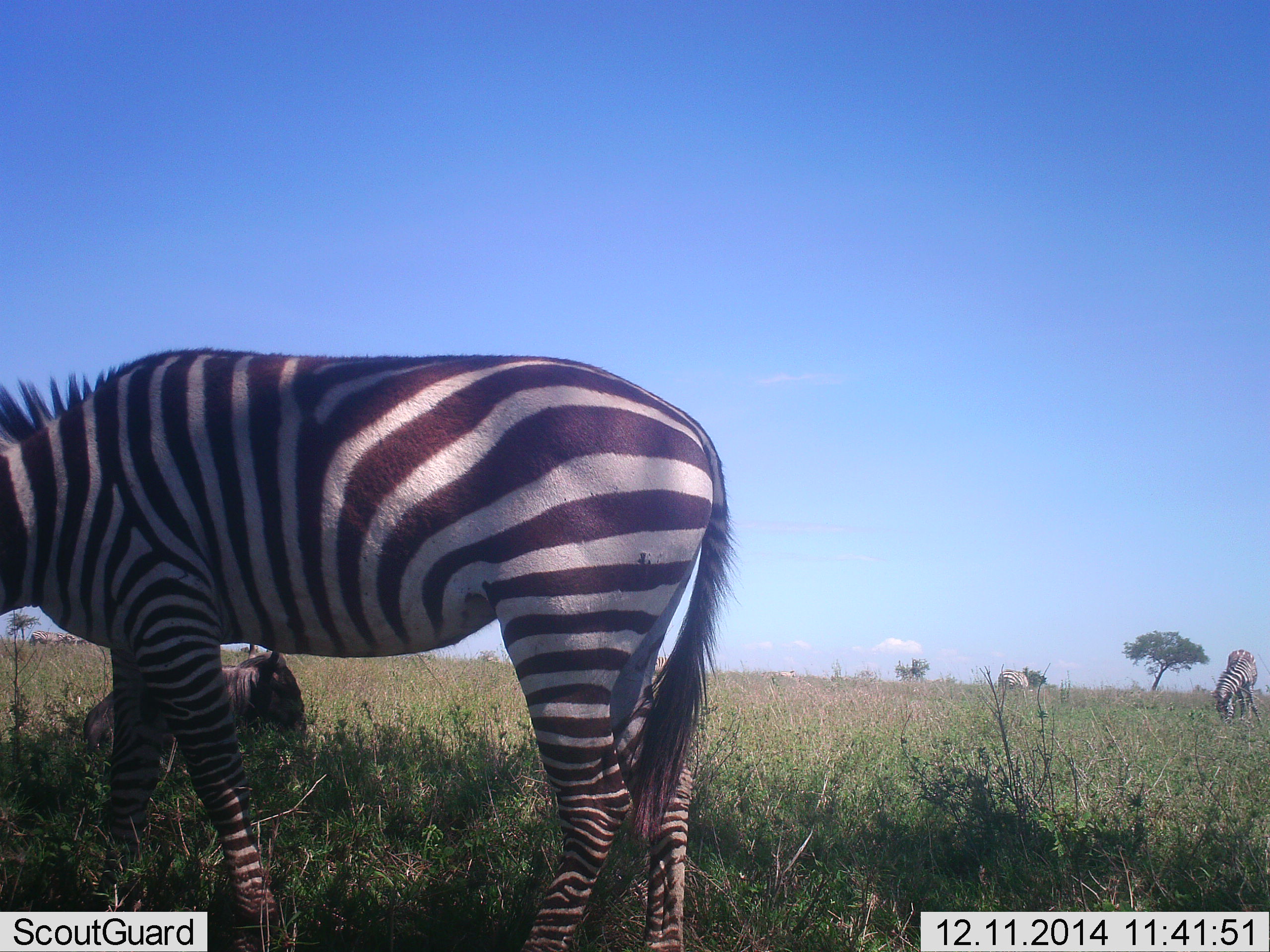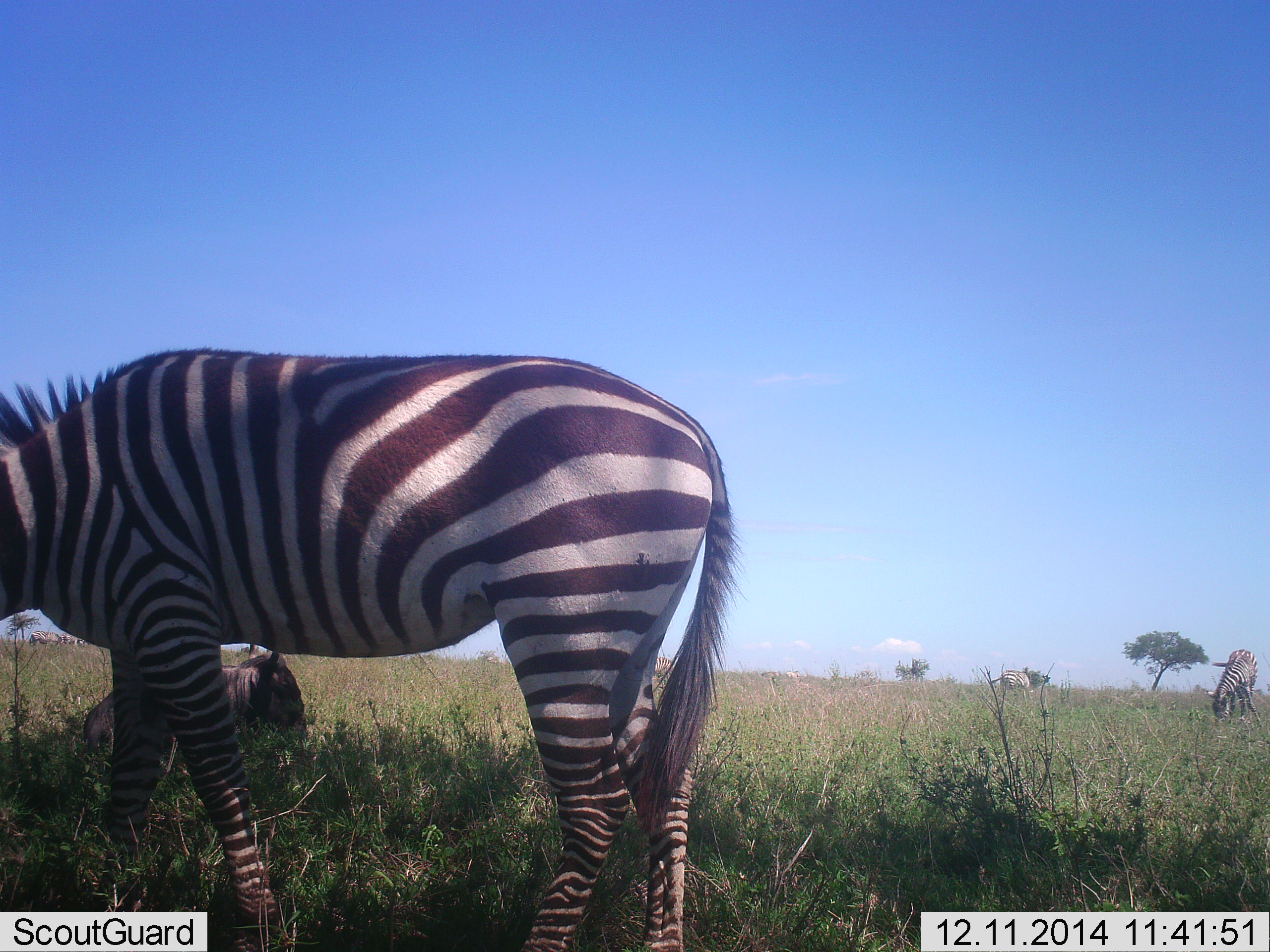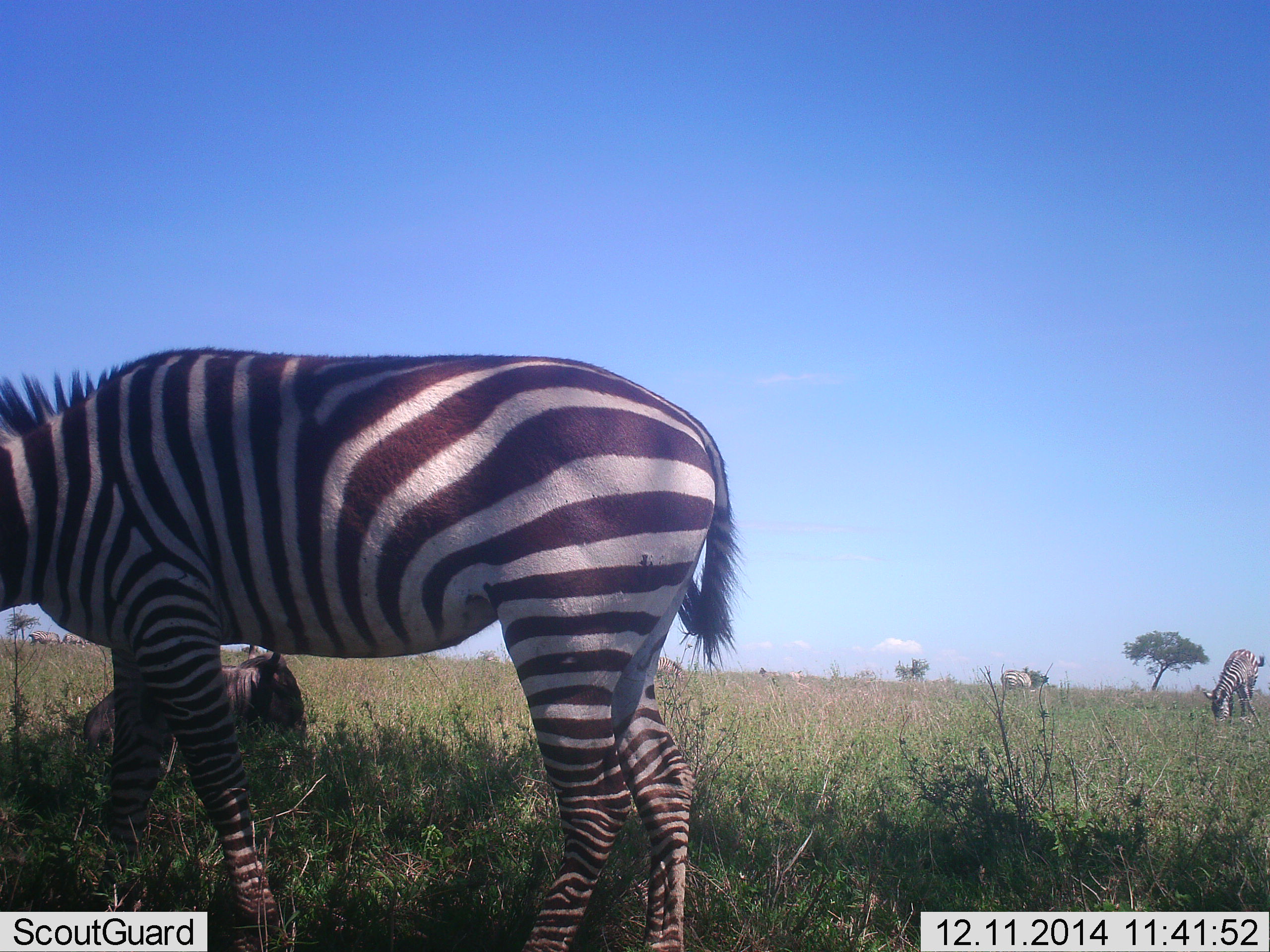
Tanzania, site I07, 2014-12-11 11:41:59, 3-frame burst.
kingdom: Animalia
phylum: Chordata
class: Mammalia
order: Artiodactyla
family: Bovidae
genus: Connochaetes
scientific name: Connochaetes taurinus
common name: blue wildebeest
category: wildebeest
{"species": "wildebeest (blue wildebeest) (Connochaetes taurinus)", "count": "1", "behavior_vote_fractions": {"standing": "10%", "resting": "100%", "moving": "0%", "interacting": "0%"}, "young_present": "0%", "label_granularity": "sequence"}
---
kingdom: Animalia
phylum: Chordata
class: Mammalia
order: Perissodactyla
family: Equidae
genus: Equus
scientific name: Equus quagga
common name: plains zebra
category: zebra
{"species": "zebra (plains zebra) (Equus quagga)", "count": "3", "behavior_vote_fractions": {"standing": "47%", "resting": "21%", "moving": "11%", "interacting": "0%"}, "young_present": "0%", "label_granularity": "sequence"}